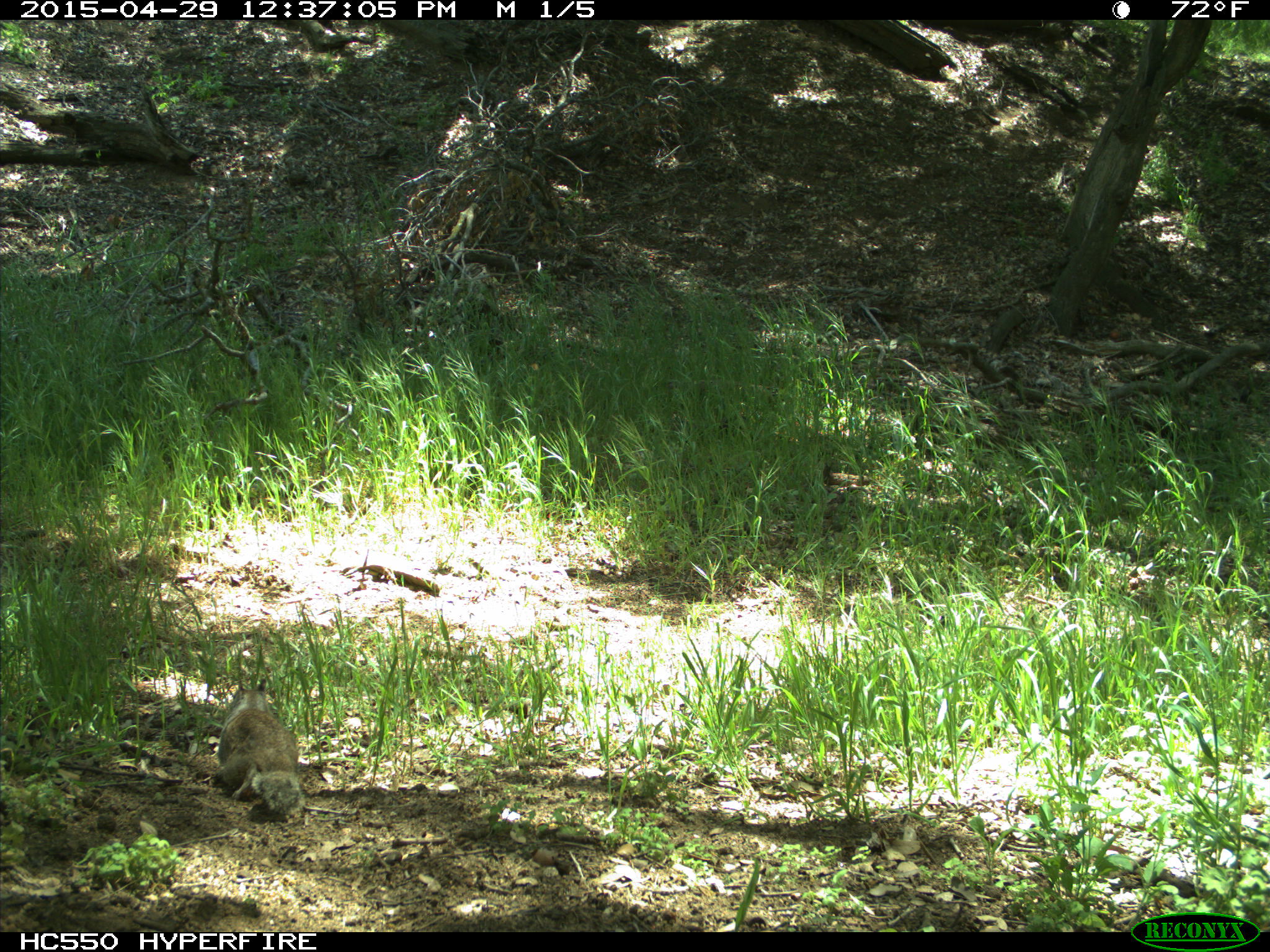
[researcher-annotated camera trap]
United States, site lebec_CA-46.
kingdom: Animalia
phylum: Chordata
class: Mammalia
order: Rodentia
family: Sciuridae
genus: Otospermophilus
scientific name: Otospermophilus beecheyi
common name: california ground squirrel